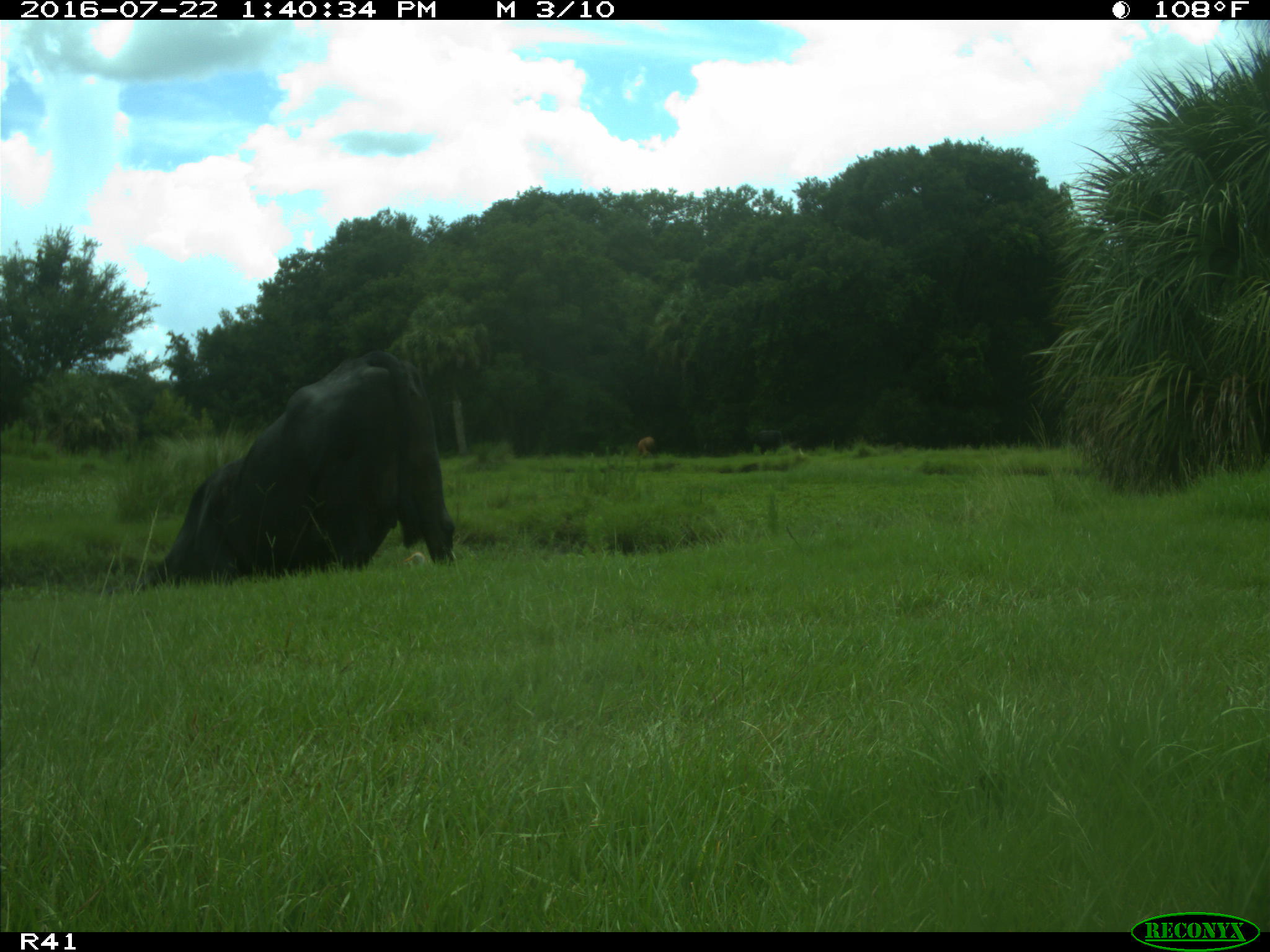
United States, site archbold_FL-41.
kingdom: Animalia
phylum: Chordata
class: Mammalia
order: Artiodactyla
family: Bovidae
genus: Bos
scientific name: Bos taurus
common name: domestic cow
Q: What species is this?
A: Bos taurus (domestic cow).